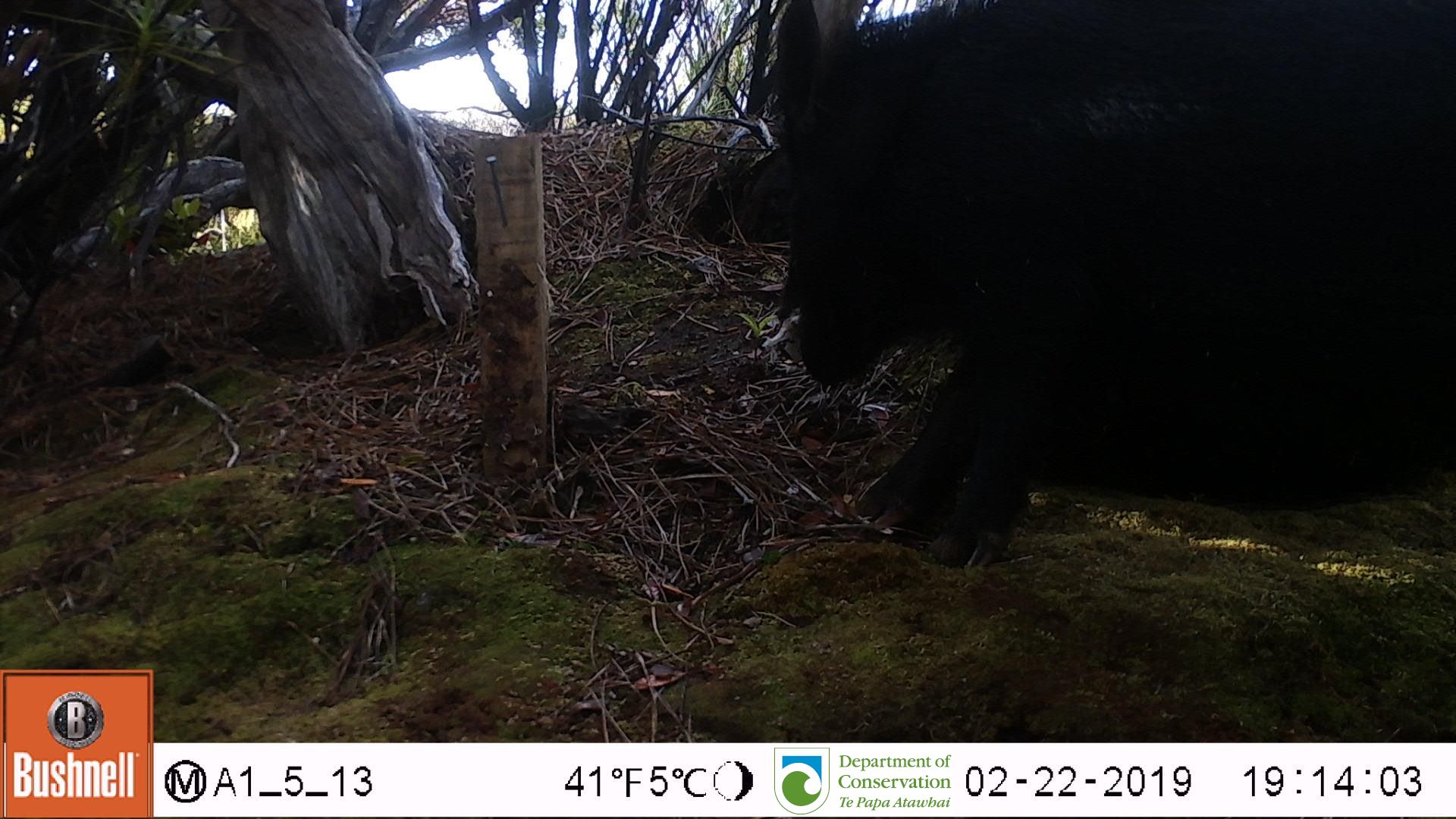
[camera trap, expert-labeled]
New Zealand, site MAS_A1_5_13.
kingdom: Animalia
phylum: Chordata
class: Mammalia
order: Artiodactyla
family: Suidae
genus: Sus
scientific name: Sus scrofa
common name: pig